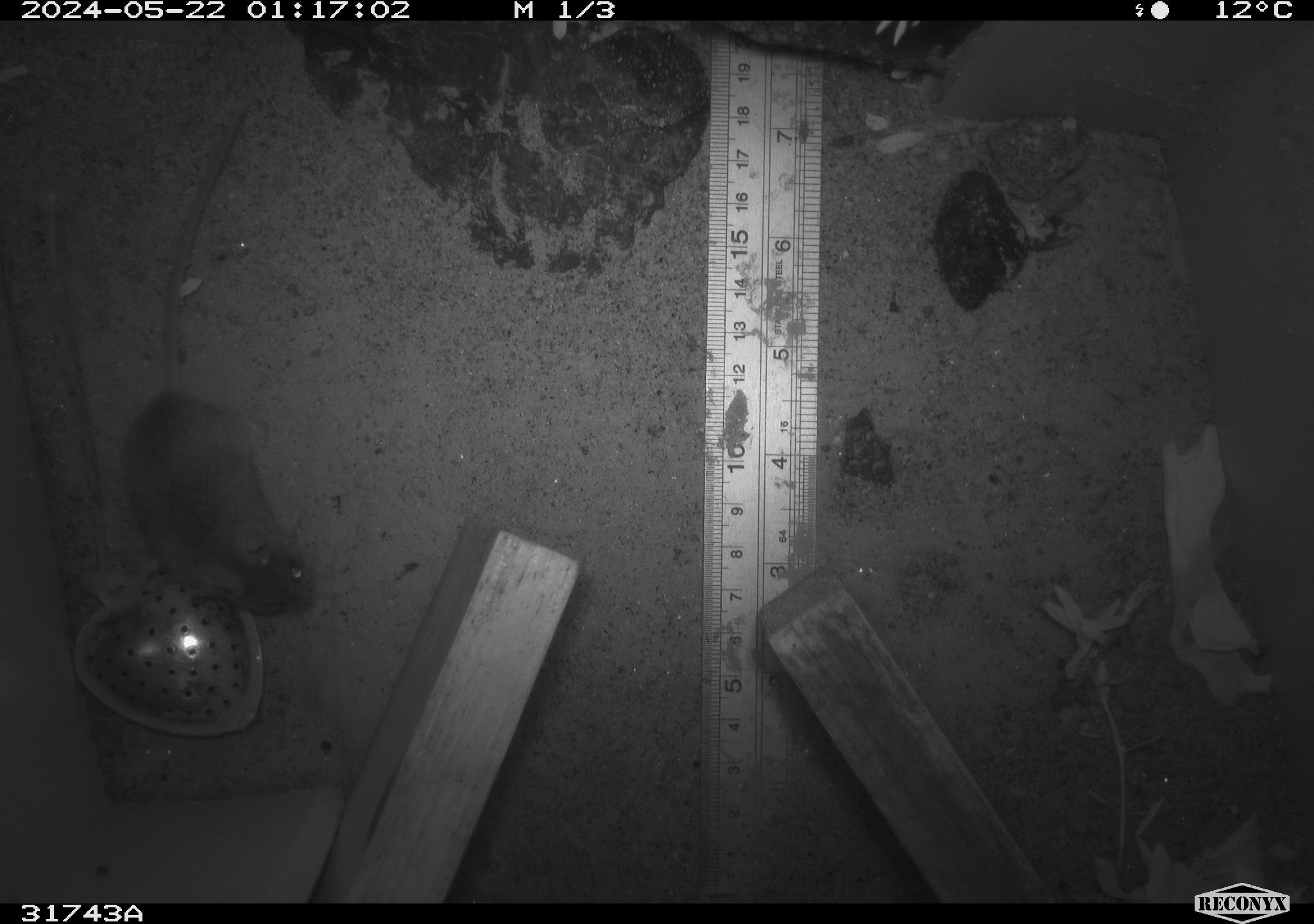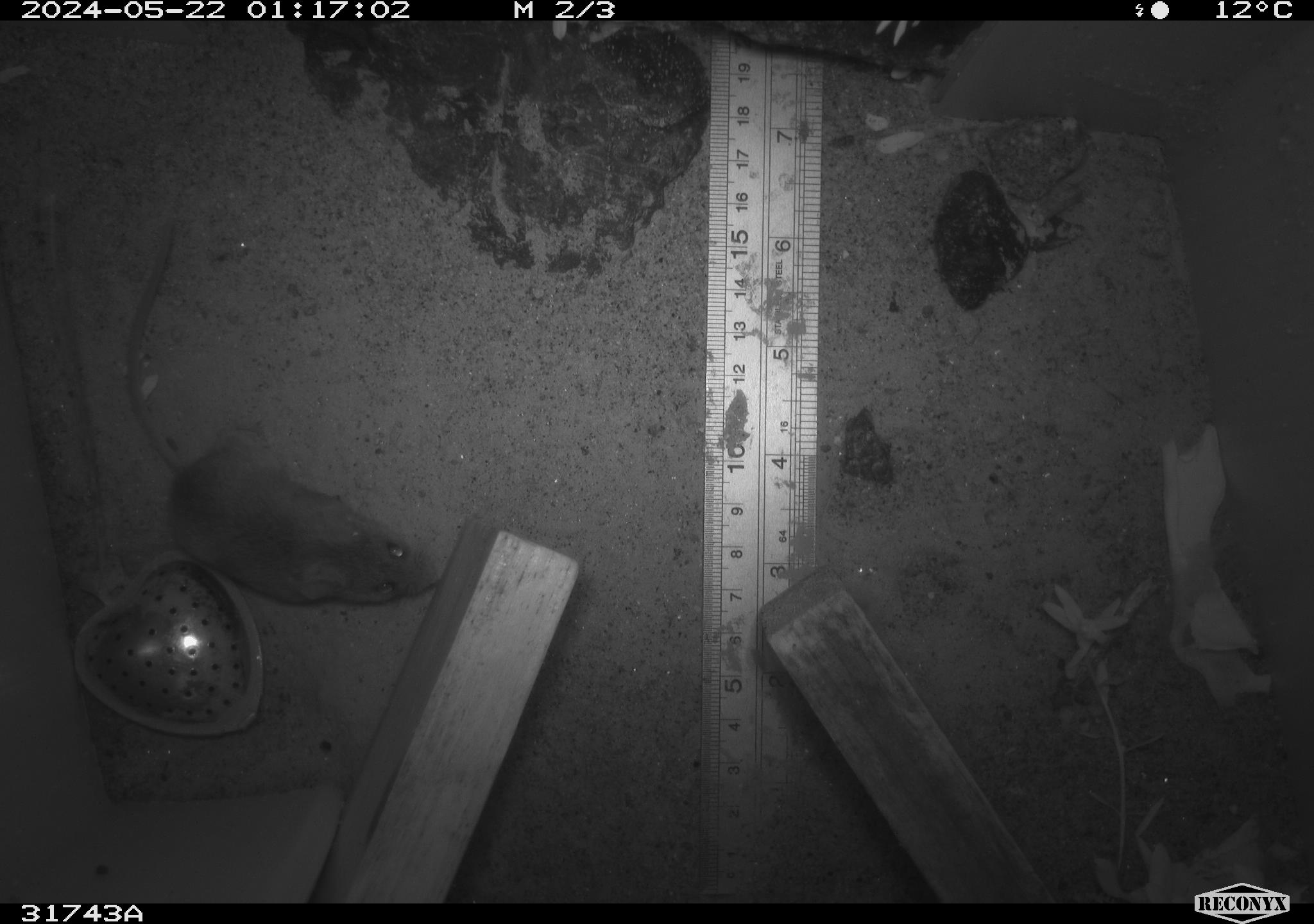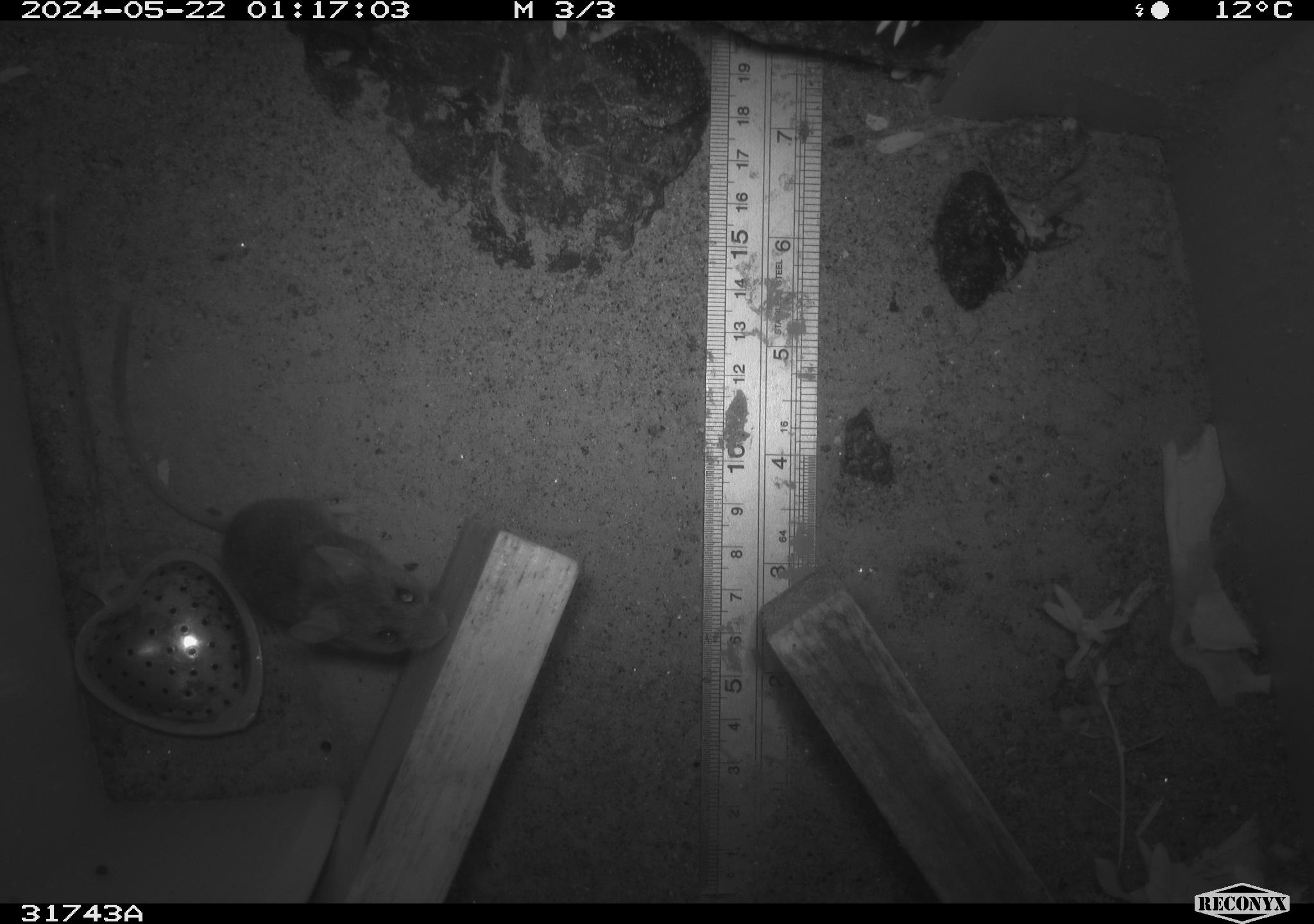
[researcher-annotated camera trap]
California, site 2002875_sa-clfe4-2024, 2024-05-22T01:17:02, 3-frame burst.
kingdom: Animalia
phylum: Chordata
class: Mammalia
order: Rodentia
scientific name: Rodentia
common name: rodent